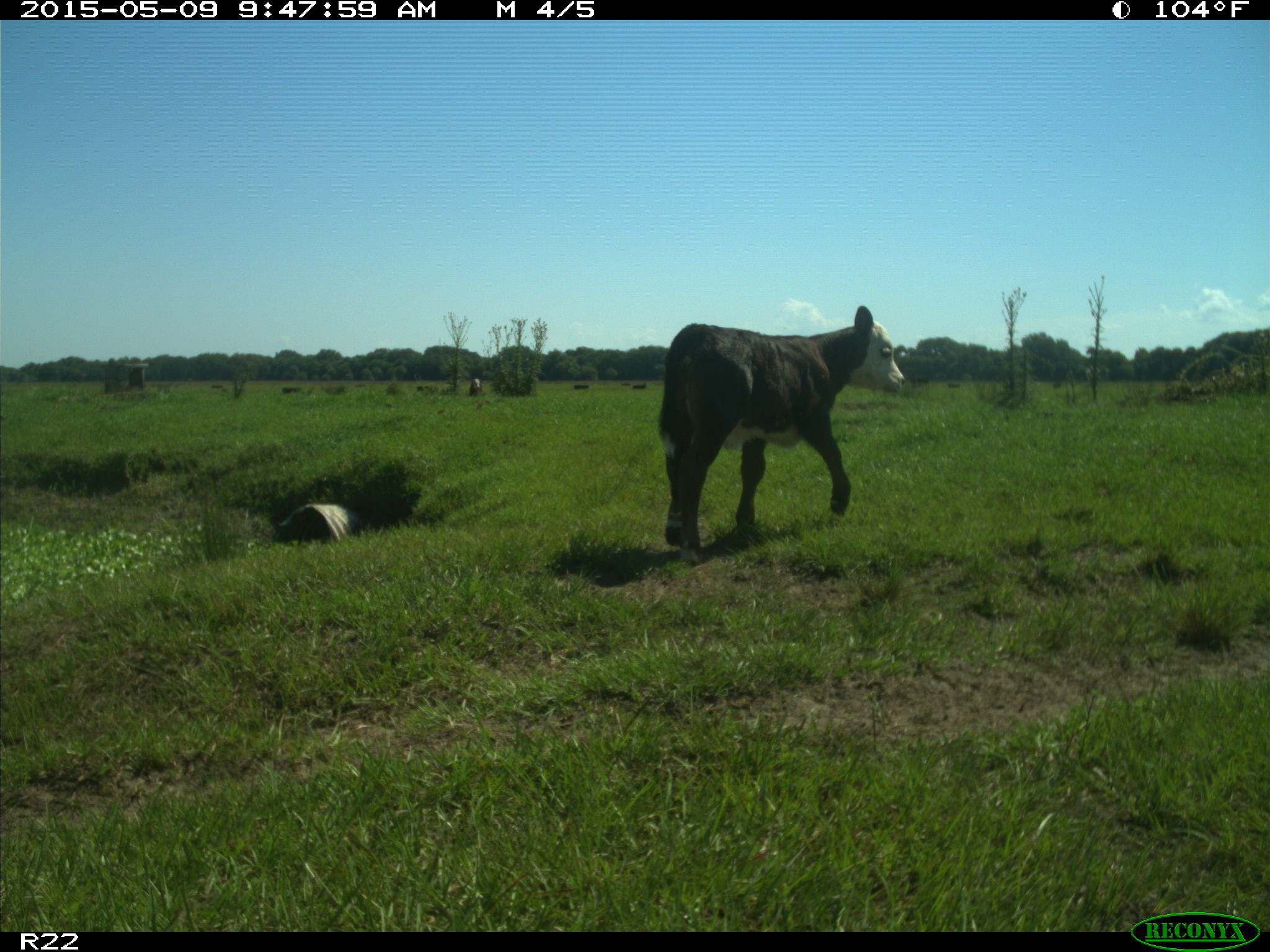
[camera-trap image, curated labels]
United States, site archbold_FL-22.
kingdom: Animalia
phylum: Chordata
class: Mammalia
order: Artiodactyla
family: Bovidae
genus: Bos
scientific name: Bos taurus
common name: domestic cow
Bos taurus (domestic cow).